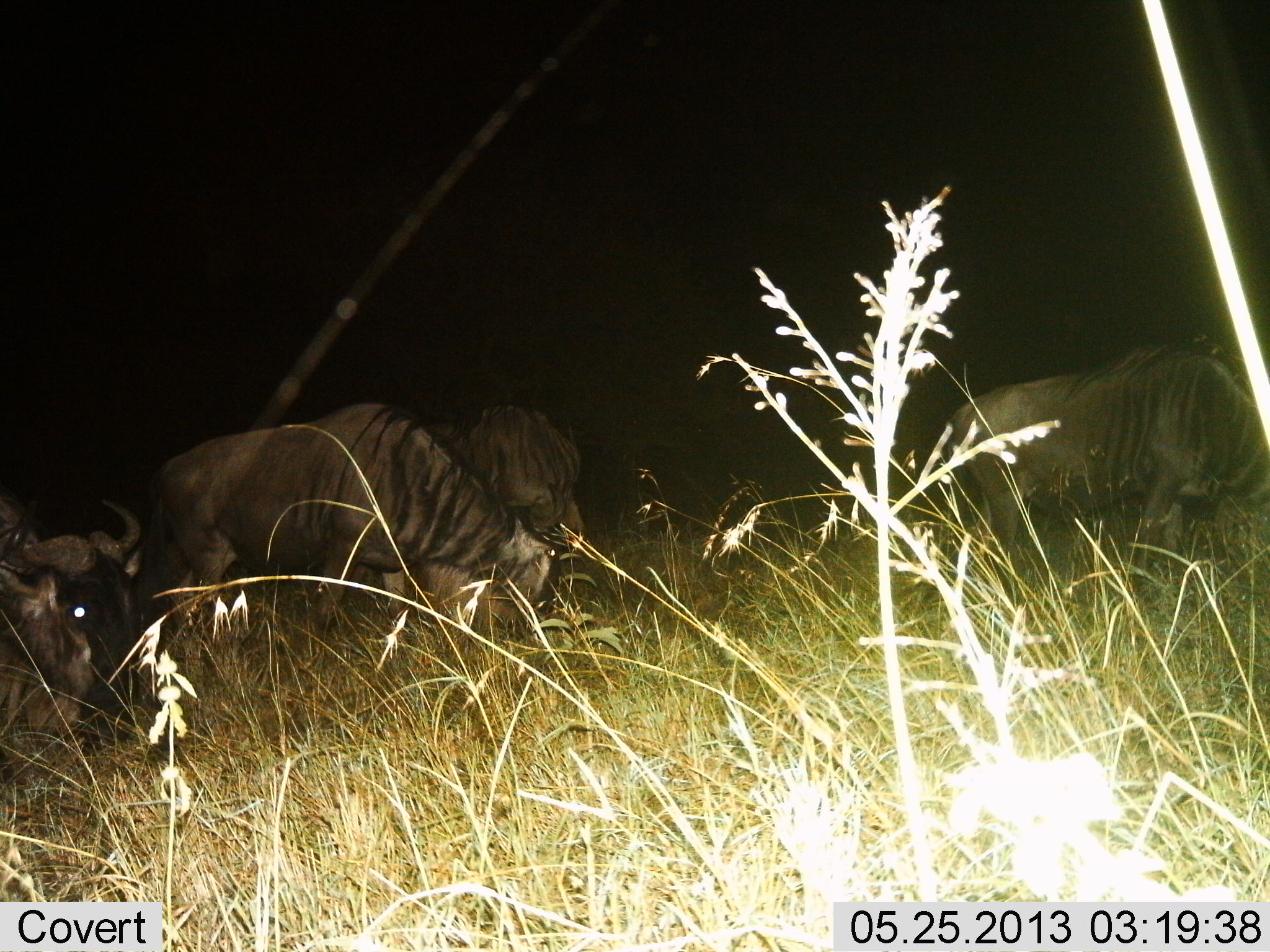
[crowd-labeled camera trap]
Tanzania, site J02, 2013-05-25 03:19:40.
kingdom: Animalia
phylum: Chordata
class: Mammalia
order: Artiodactyla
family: Bovidae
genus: Connochaetes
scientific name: Connochaetes taurinus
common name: blue wildebeest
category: wildebeest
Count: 4.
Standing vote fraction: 28%.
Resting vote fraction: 16%.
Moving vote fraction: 20%.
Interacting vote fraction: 0%.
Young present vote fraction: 0%.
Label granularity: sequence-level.